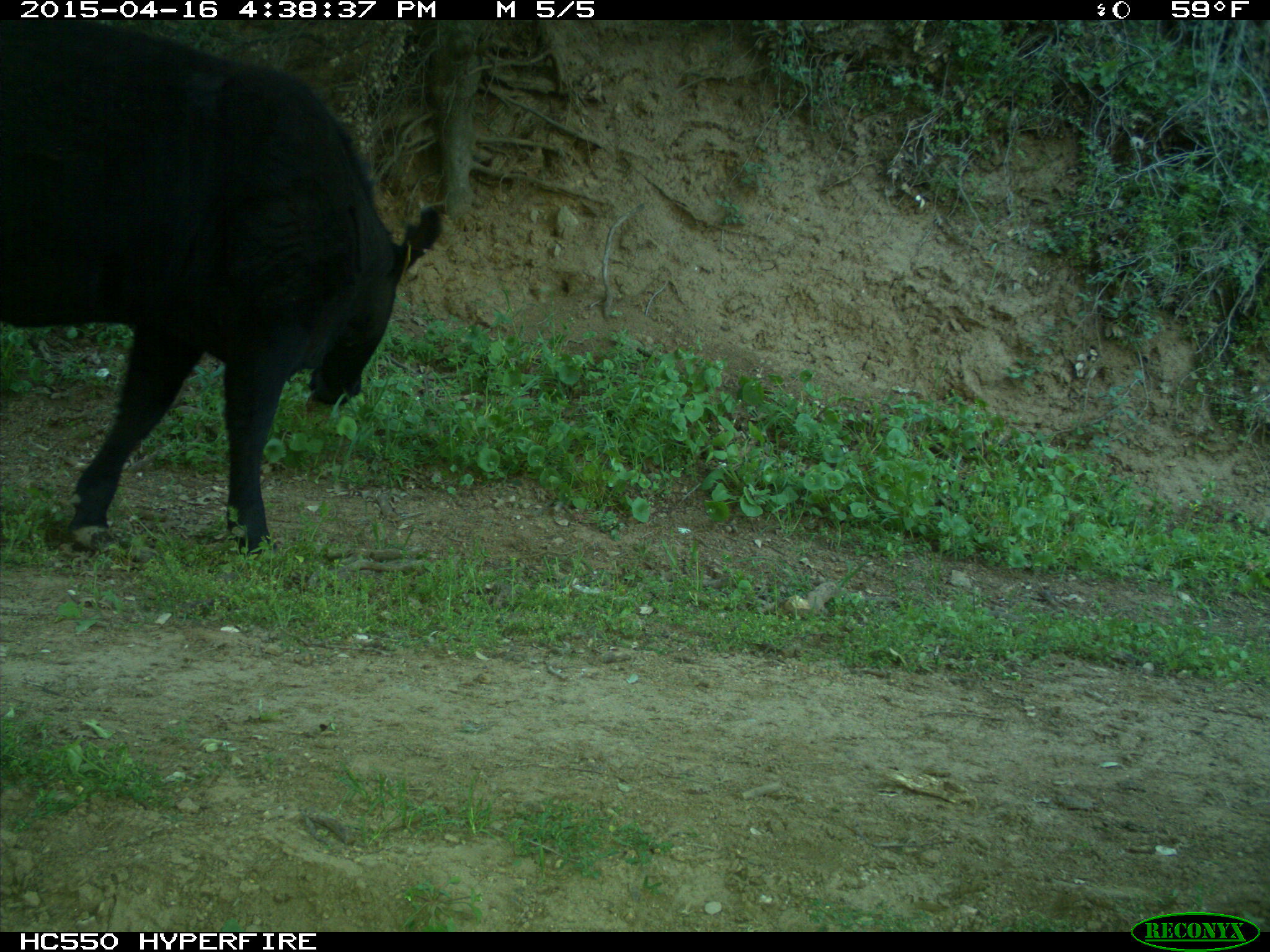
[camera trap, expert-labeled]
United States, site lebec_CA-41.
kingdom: Animalia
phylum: Chordata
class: Mammalia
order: Artiodactyla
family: Bovidae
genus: Bos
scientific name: Bos taurus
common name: domestic cow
Bos taurus (domestic cow).